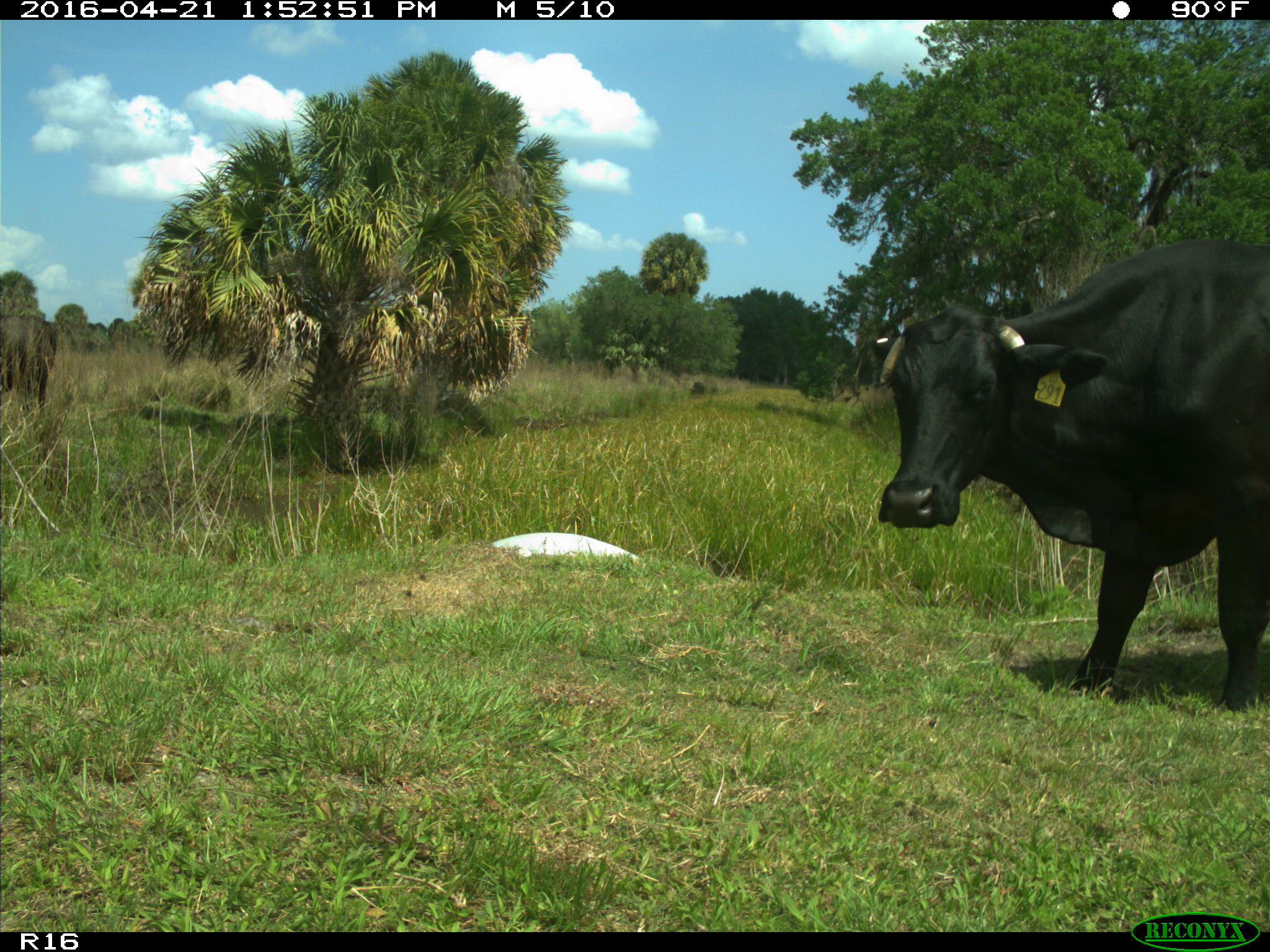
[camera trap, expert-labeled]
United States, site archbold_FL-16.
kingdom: Animalia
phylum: Chordata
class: Mammalia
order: Artiodactyla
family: Bovidae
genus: Bos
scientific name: Bos taurus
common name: domestic cow